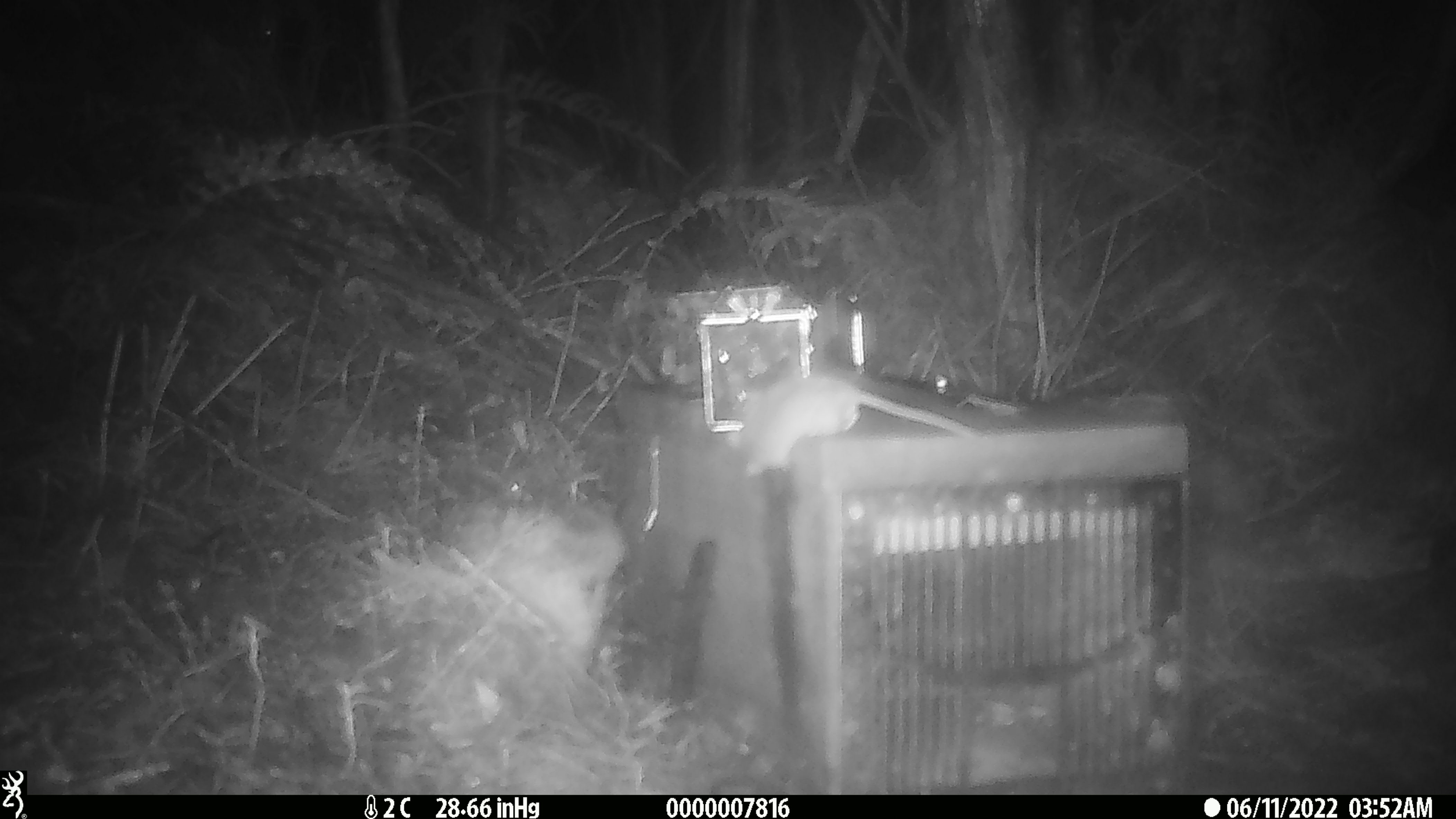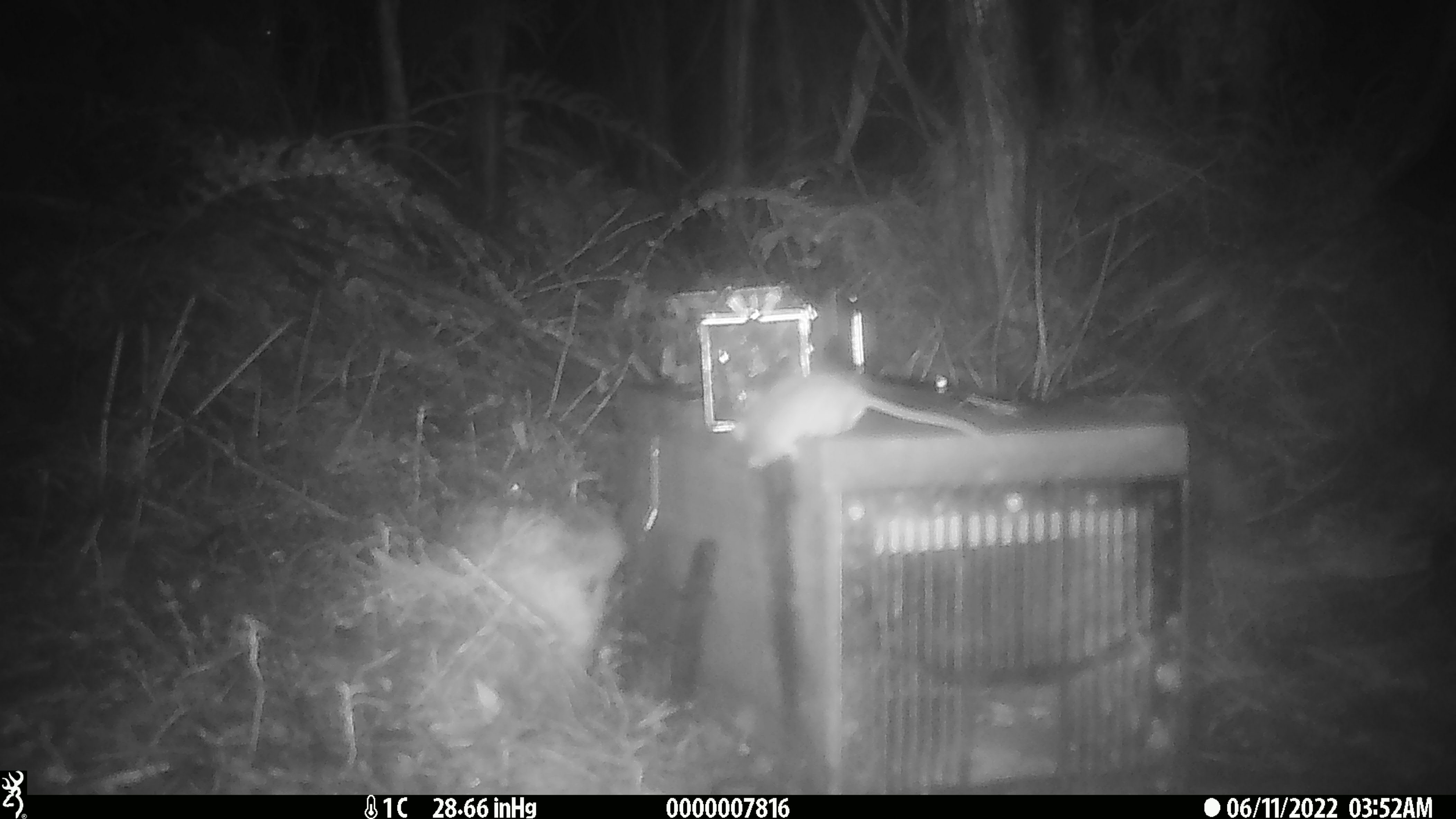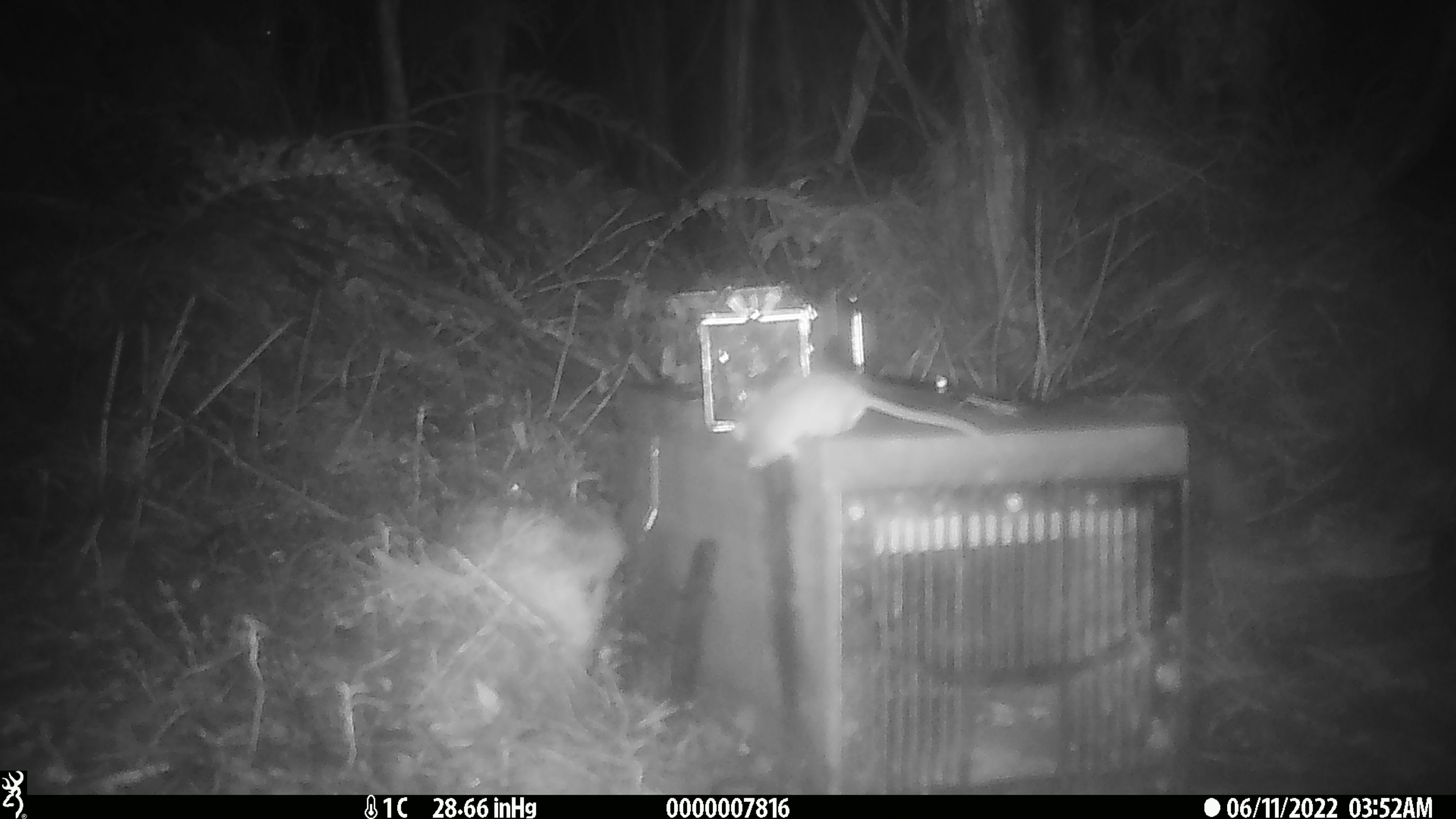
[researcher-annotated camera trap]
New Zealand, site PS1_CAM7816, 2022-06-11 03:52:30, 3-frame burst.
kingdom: Animalia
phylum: Chordata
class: Mammalia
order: Rodentia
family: Muridae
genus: Mus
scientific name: Mus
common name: mouse